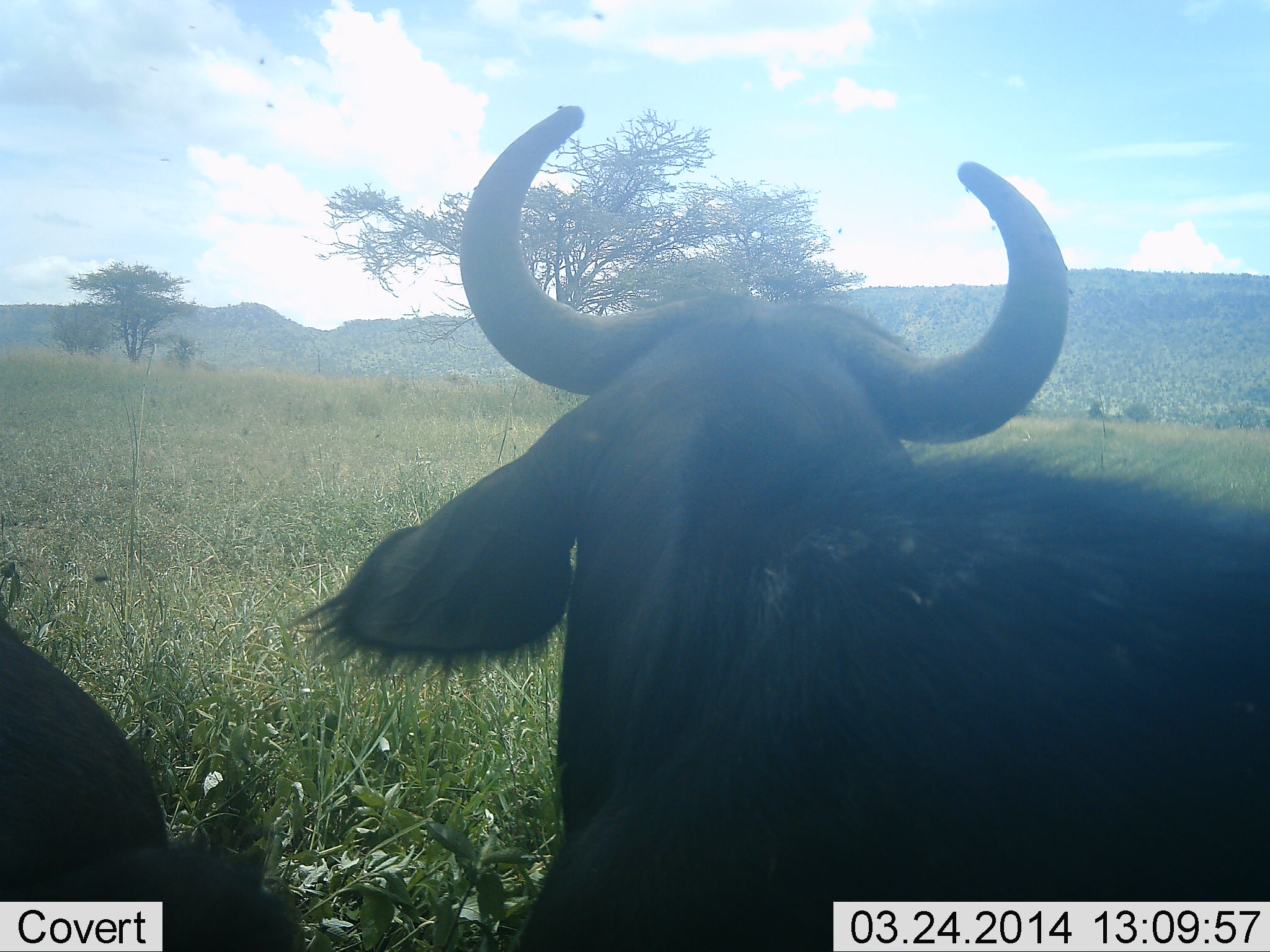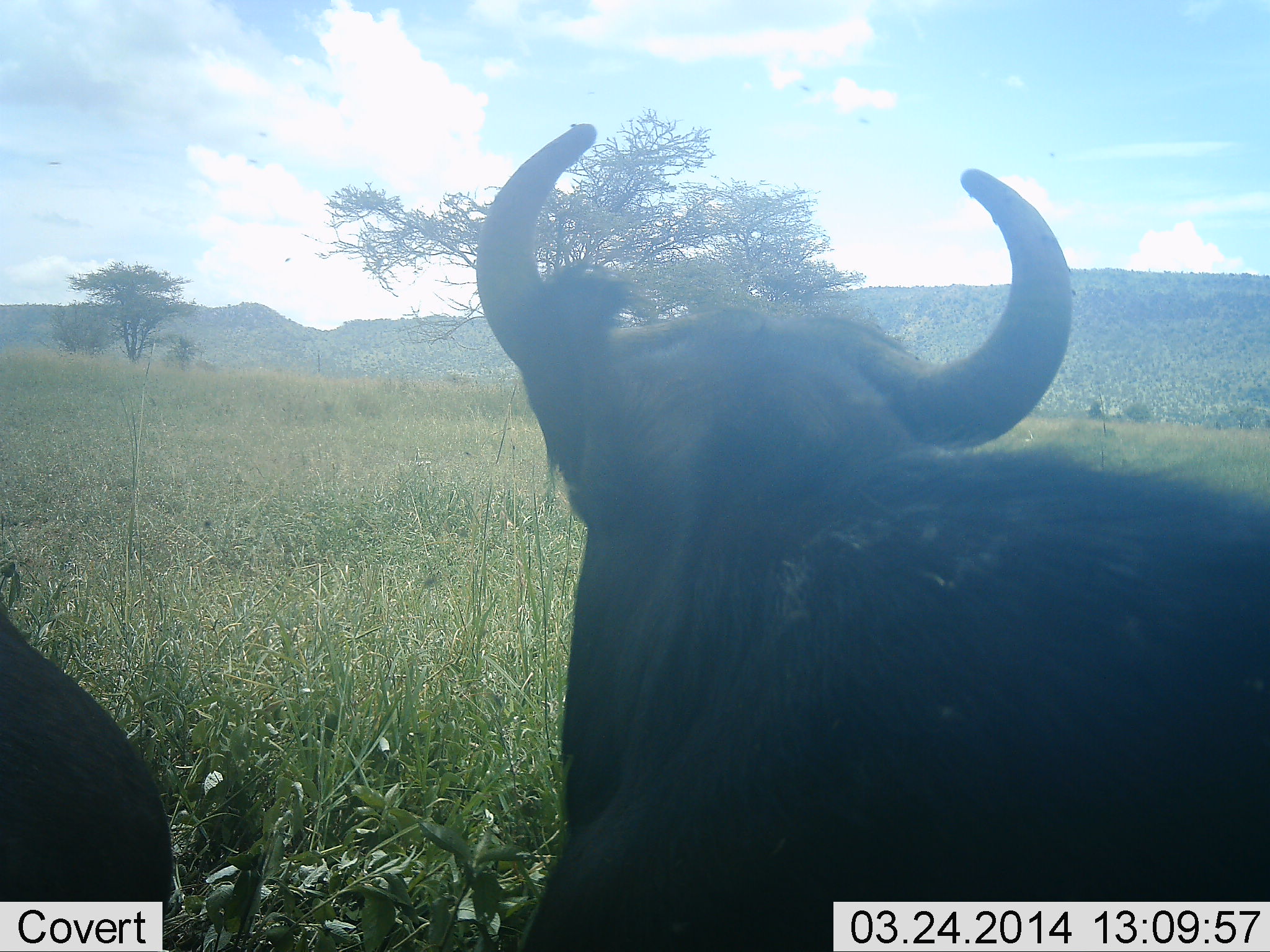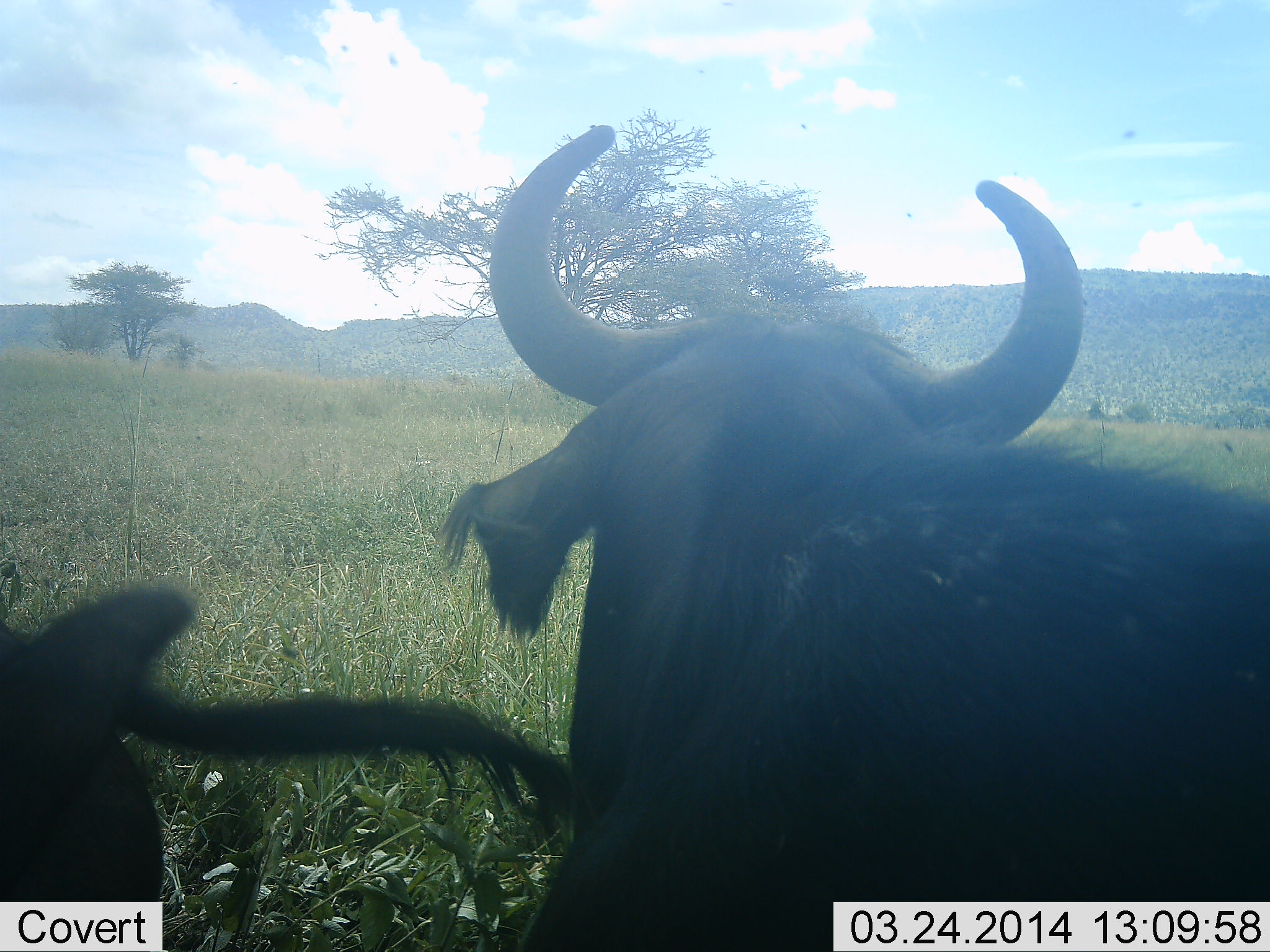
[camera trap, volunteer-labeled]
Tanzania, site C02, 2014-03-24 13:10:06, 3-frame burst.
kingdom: Animalia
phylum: Chordata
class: Mammalia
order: Artiodactyla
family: Bovidae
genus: Syncerus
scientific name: Syncerus caffer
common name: cape buffalo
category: buffalo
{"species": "buffalo (cape buffalo) (Syncerus caffer)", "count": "2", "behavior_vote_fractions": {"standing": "36%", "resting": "64%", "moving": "0%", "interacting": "0%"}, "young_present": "0%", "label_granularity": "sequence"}